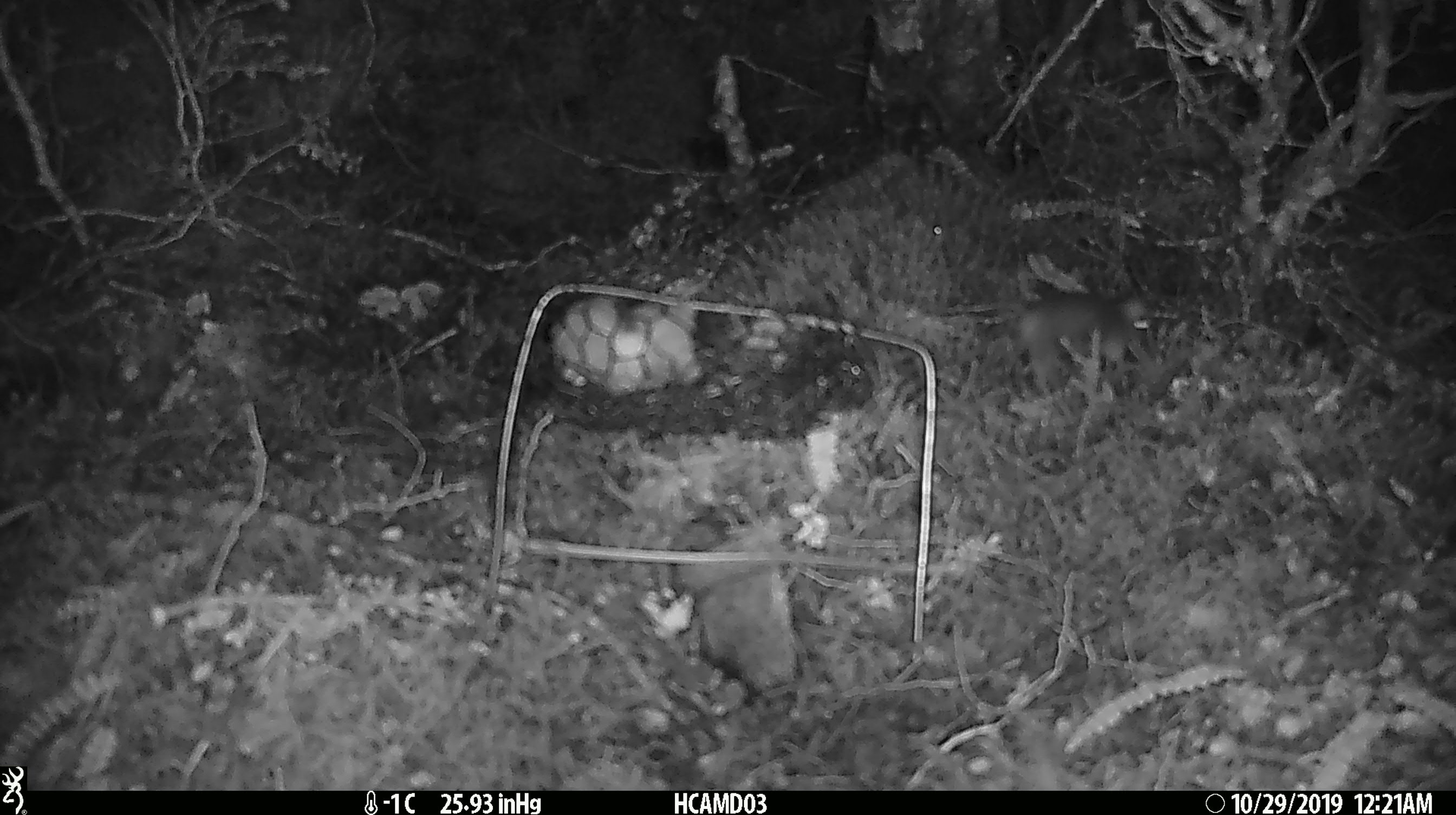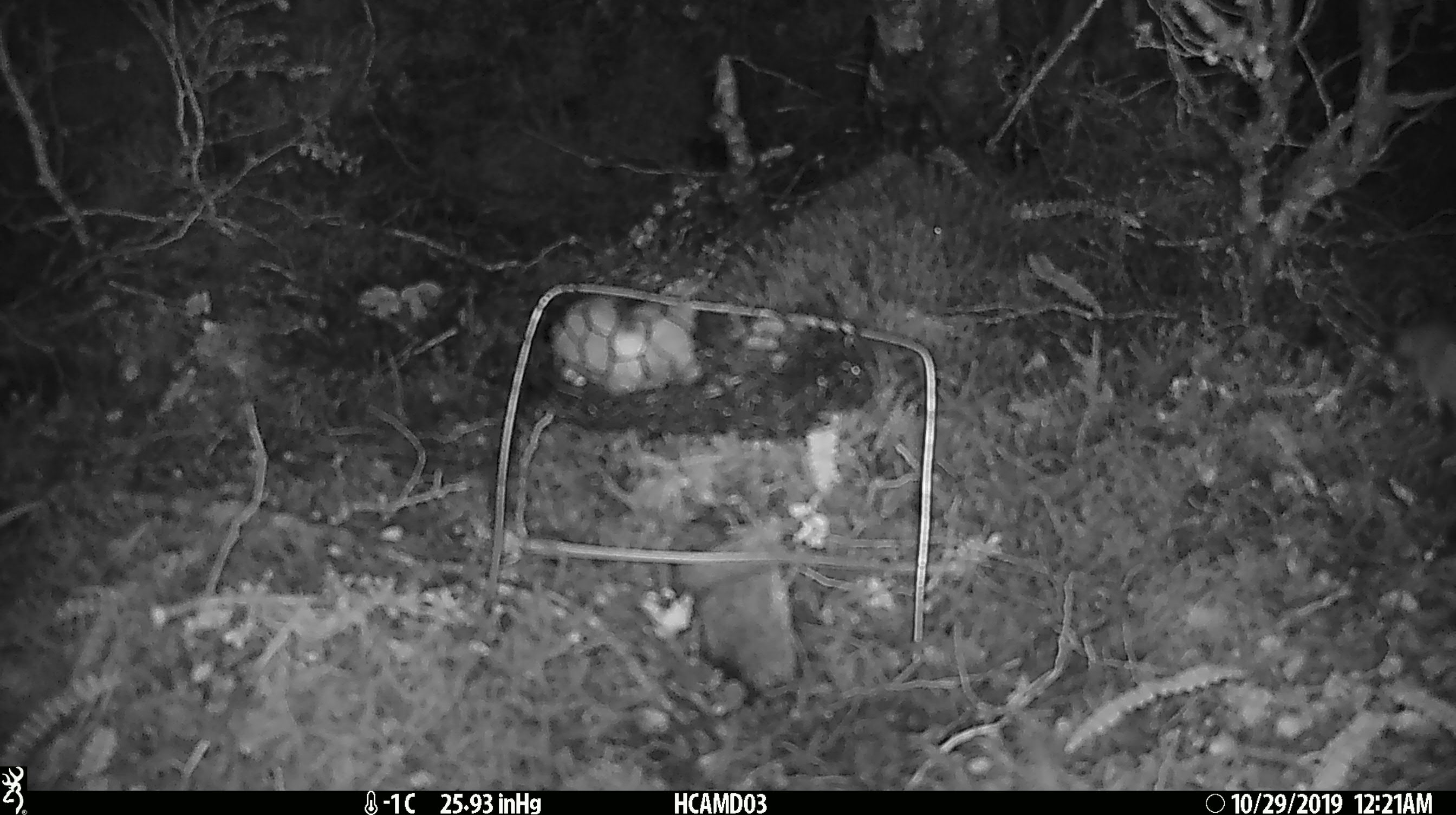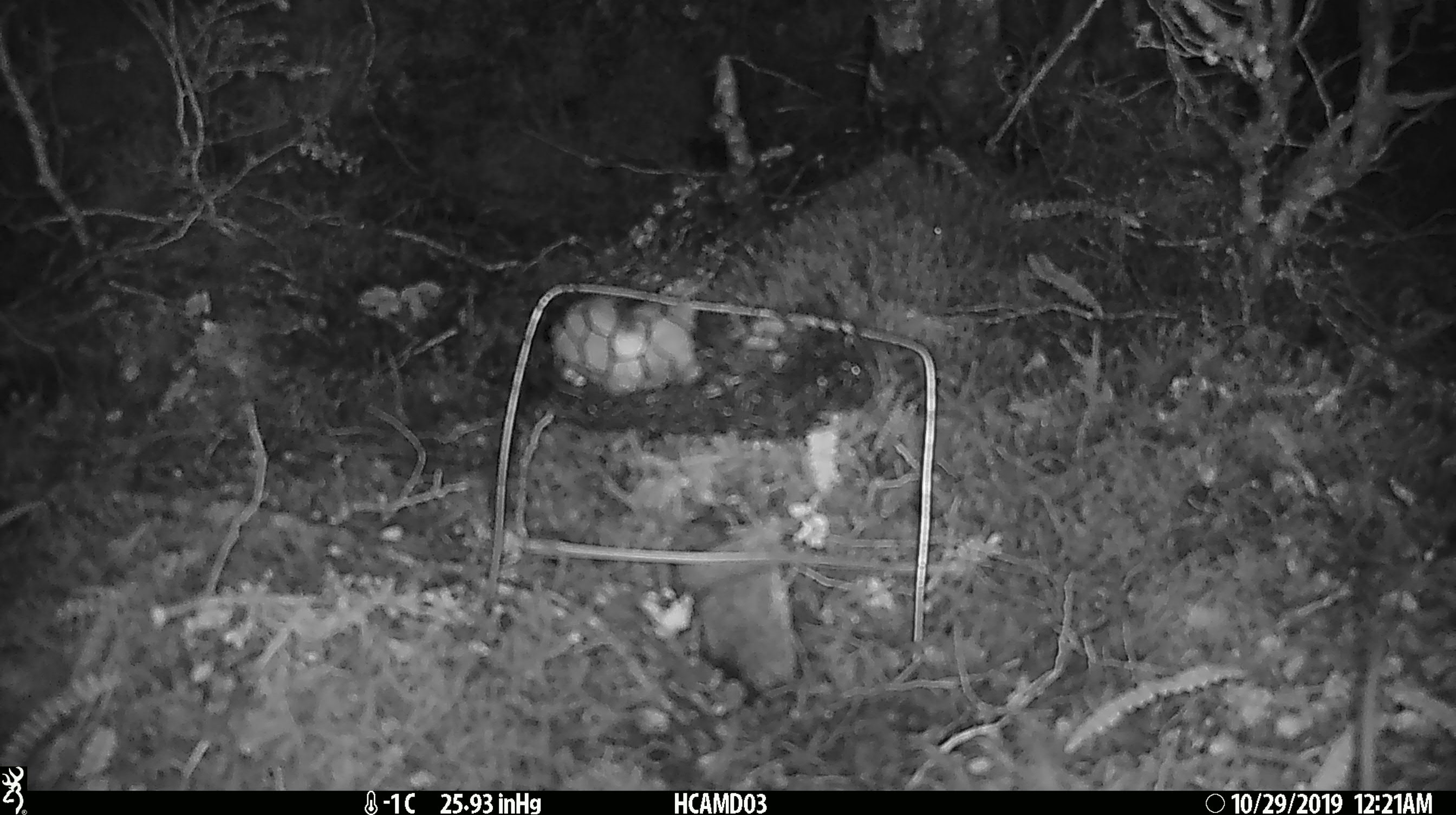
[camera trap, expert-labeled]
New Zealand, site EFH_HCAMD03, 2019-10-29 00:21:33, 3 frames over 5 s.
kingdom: Animalia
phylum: Chordata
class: Mammalia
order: Rodentia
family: Muridae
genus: Mus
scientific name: Mus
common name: mouse